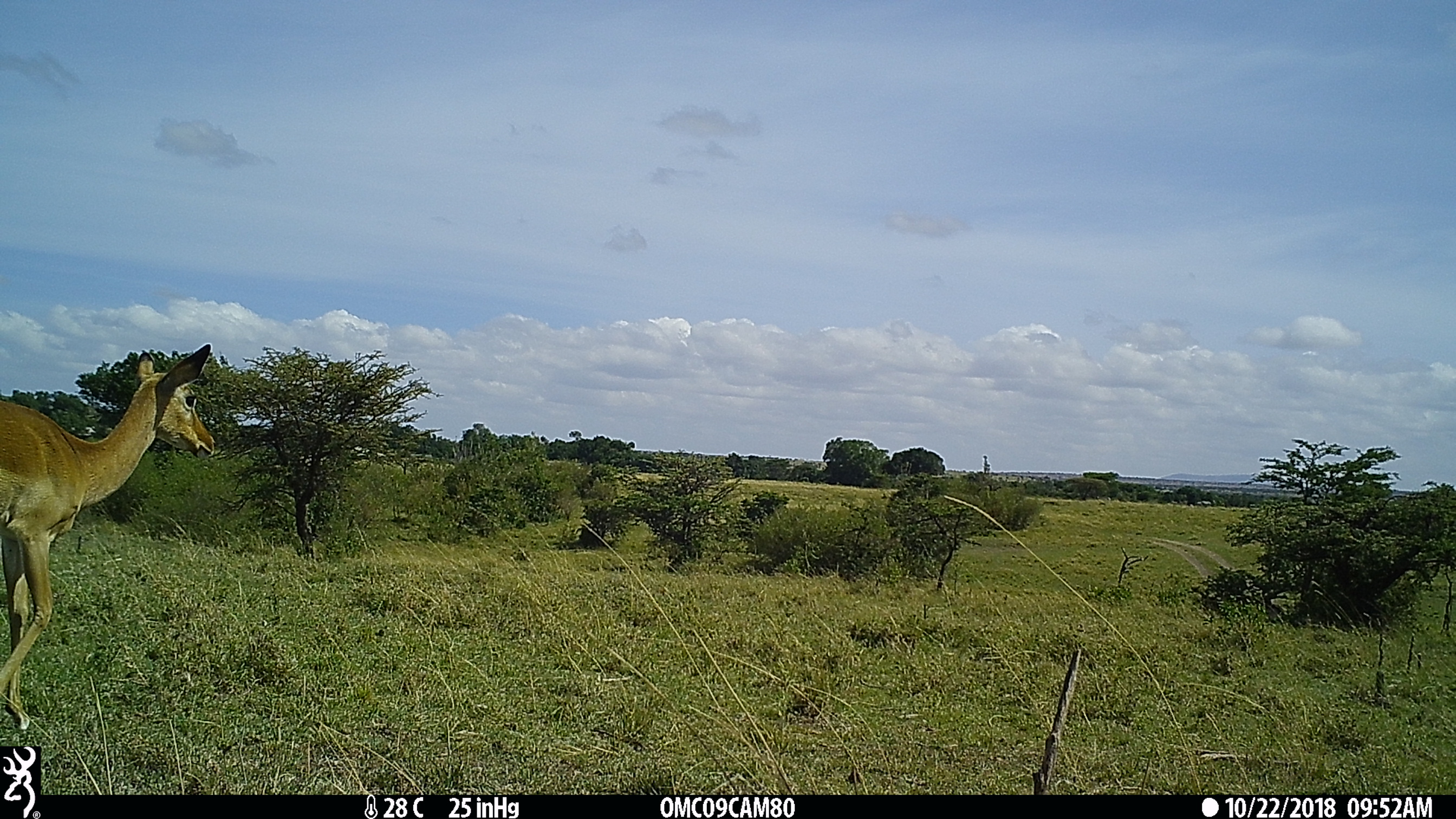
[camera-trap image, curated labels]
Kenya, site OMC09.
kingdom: Animalia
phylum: Chordata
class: Mammalia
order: Artiodactyla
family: Bovidae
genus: Aepyceros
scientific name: Aepyceros melampus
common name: impala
Impala (Aepyceros melampus).